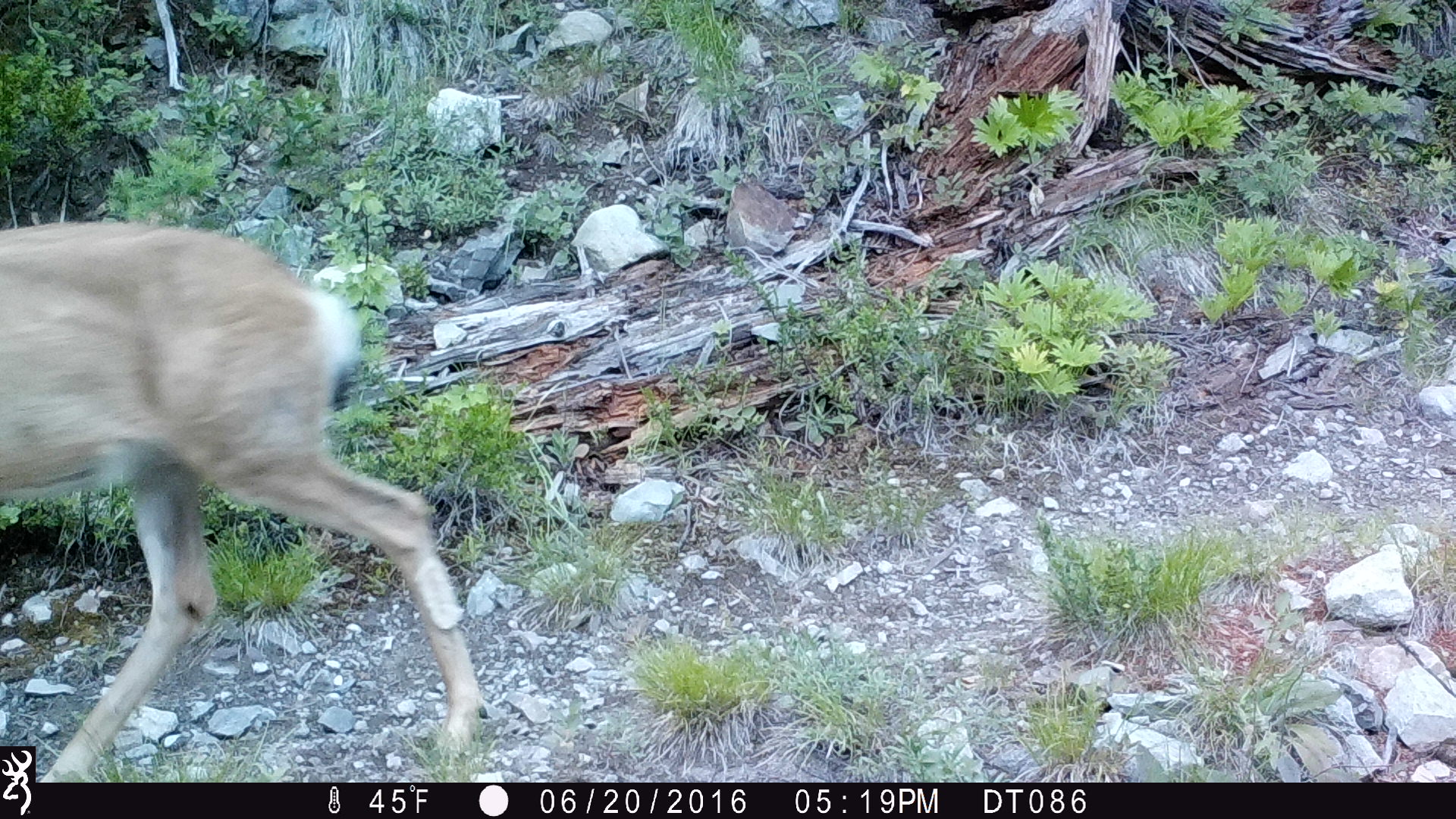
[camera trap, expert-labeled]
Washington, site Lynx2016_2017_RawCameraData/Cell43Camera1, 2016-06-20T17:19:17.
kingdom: Animalia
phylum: Chordata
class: Mammalia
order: Artiodactyla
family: Cervidae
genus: Odocoileus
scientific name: Odocoileus hemionus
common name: mule deer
Odocoileus hemionus (mule deer). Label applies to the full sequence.